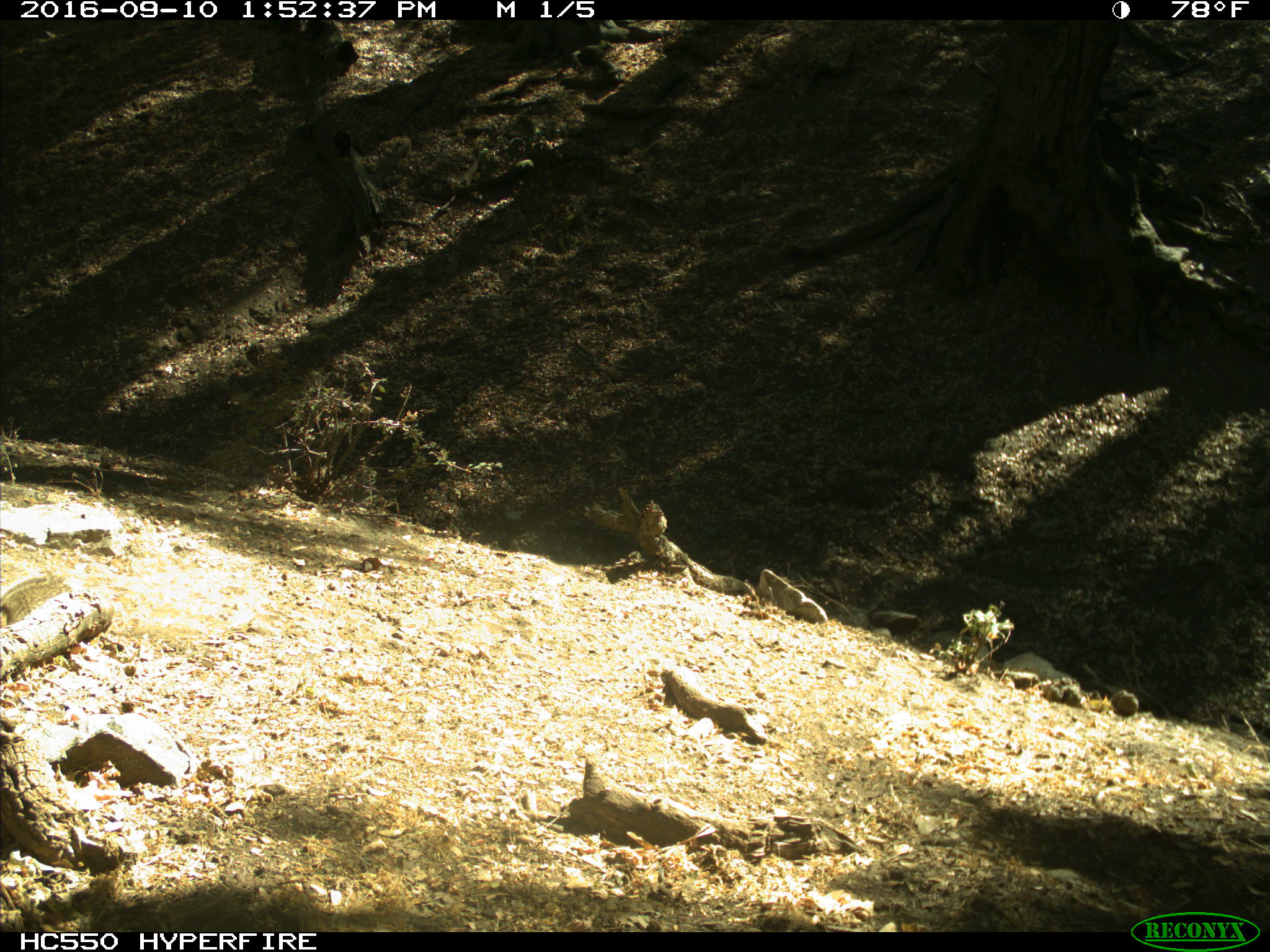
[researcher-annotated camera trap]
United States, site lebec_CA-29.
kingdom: Animalia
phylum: Chordata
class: Mammalia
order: Rodentia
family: Sciuridae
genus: Otospermophilus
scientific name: Otospermophilus beecheyi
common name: california ground squirrel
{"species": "Otospermophilus beecheyi (california ground squirrel)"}